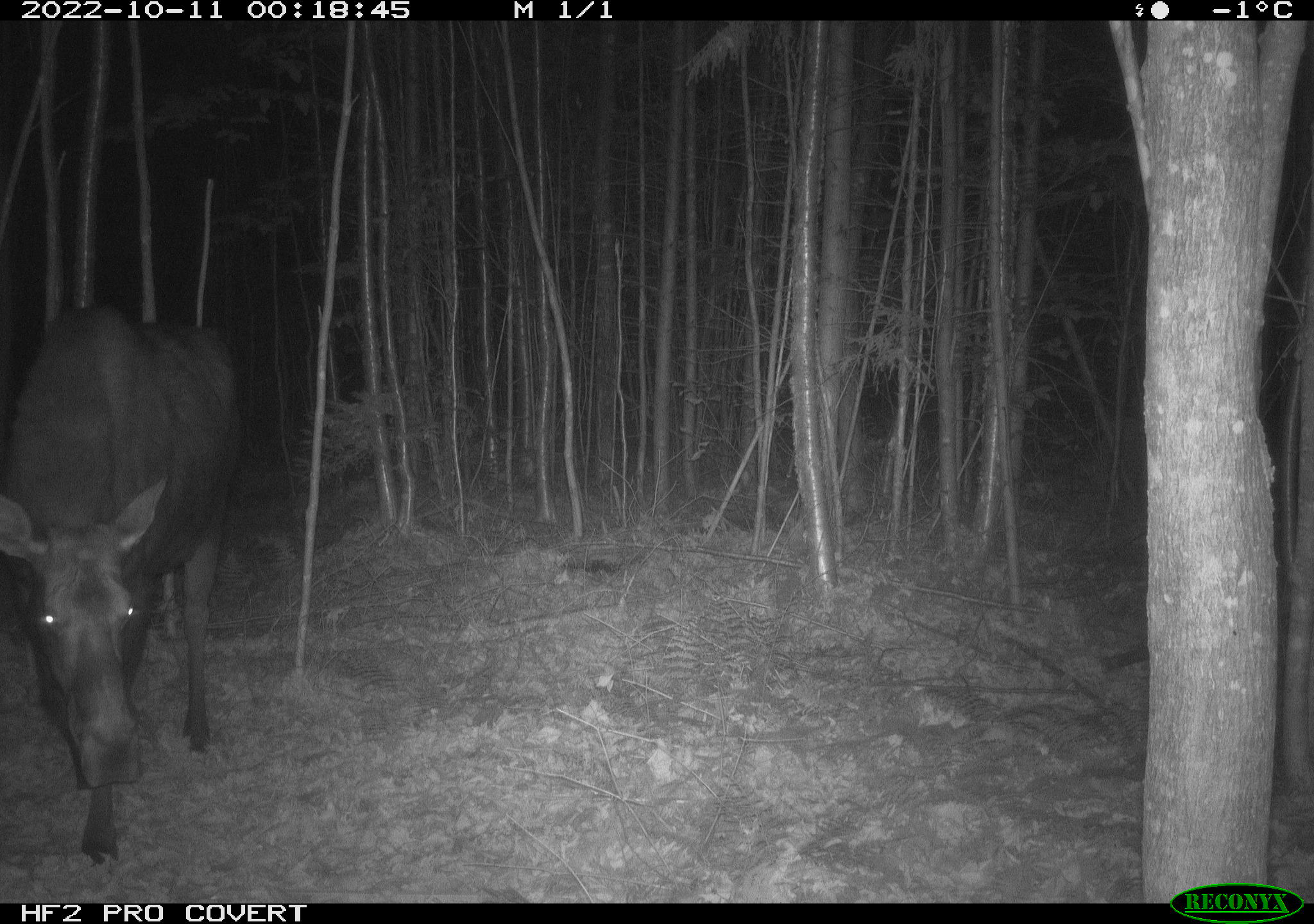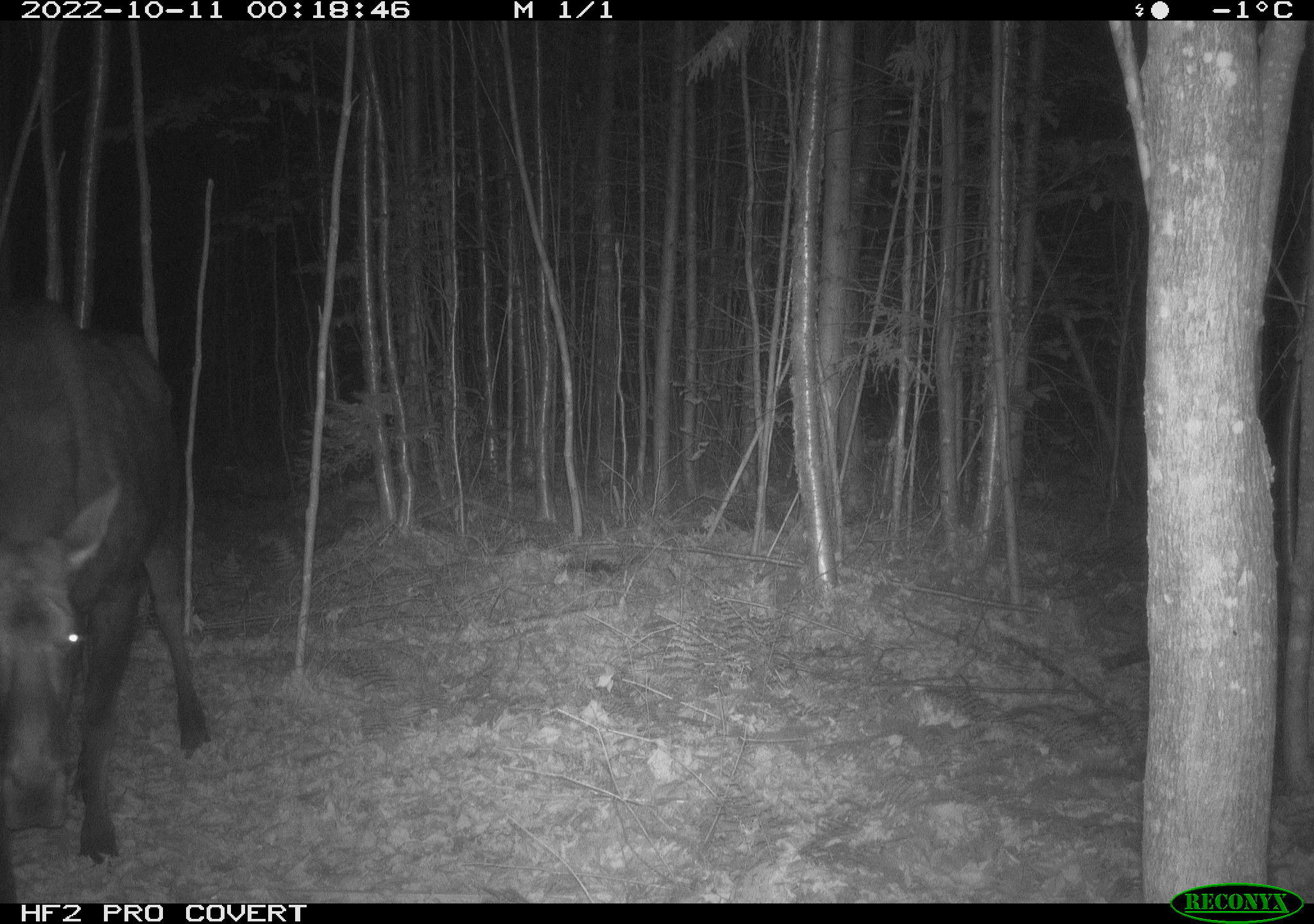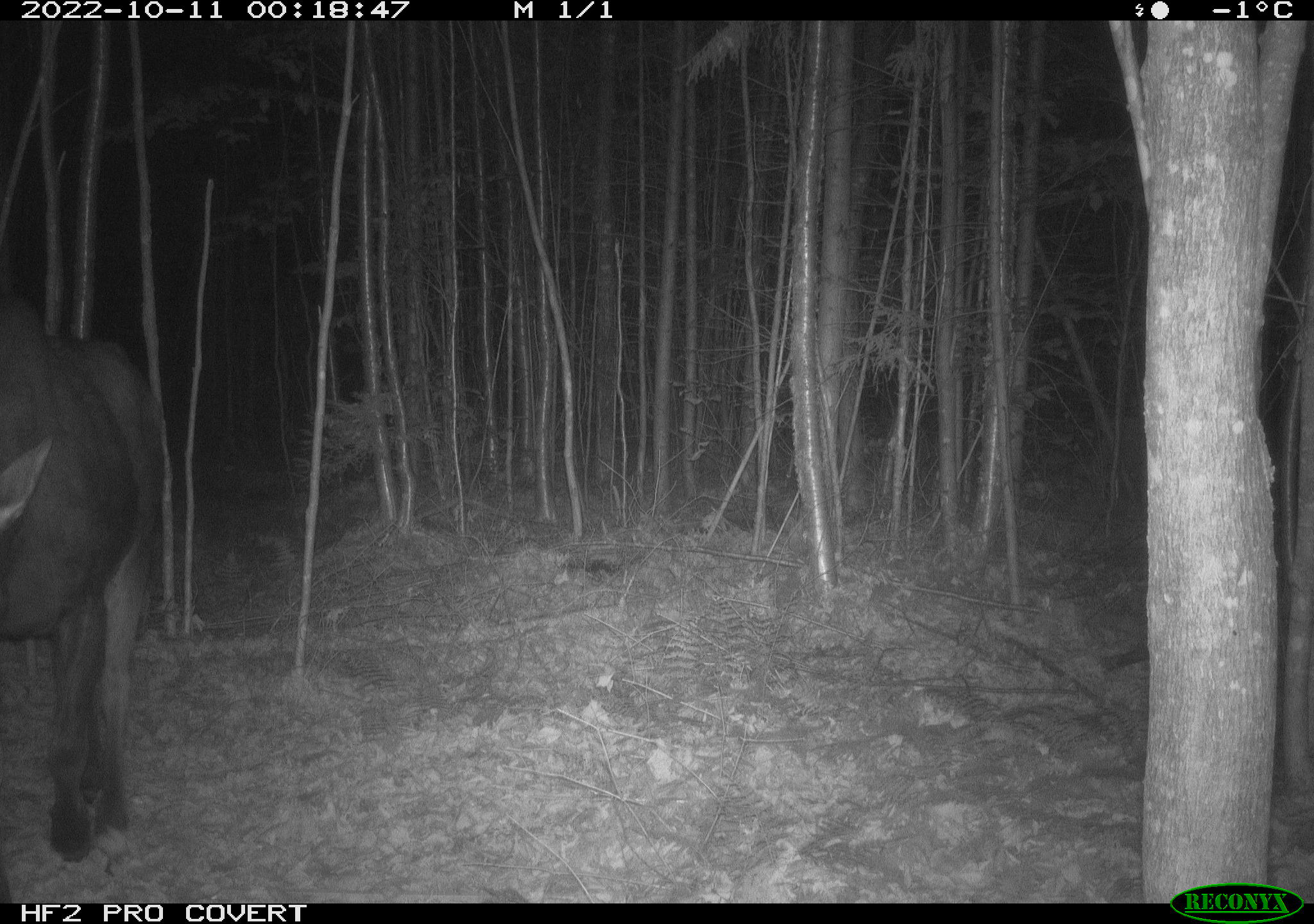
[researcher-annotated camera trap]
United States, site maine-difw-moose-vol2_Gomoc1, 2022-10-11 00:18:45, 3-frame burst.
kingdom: Animalia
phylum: Chordata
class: Mammalia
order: Artiodactyla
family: Cervidae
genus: Alces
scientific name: Alces alces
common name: moose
Moose (Alces alces).